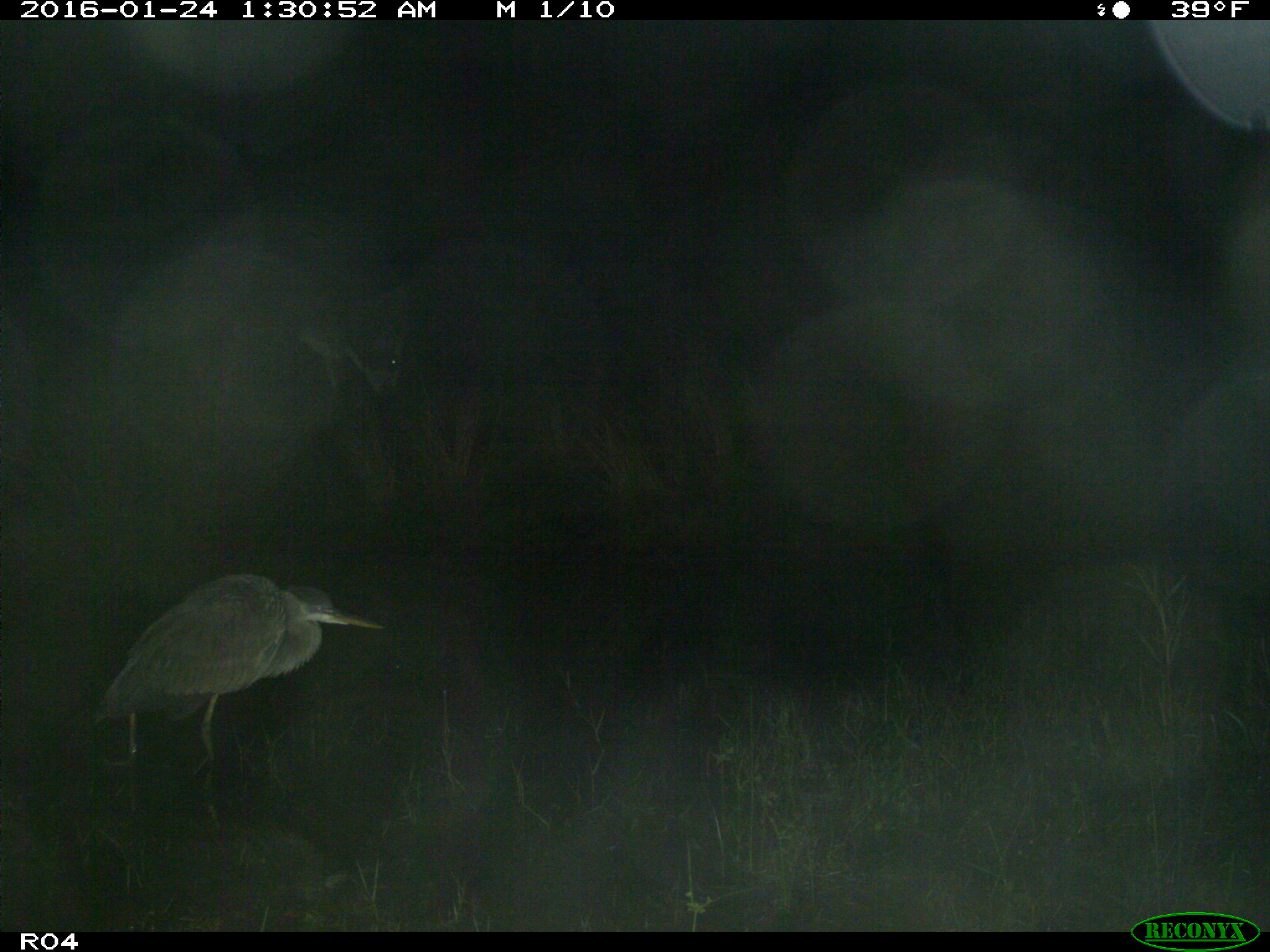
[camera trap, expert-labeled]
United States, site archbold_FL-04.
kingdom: Animalia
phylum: Chordata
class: Mammalia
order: Artiodactyla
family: Bovidae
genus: Bos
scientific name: Bos taurus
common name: domestic cow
Bos taurus (domestic cow).